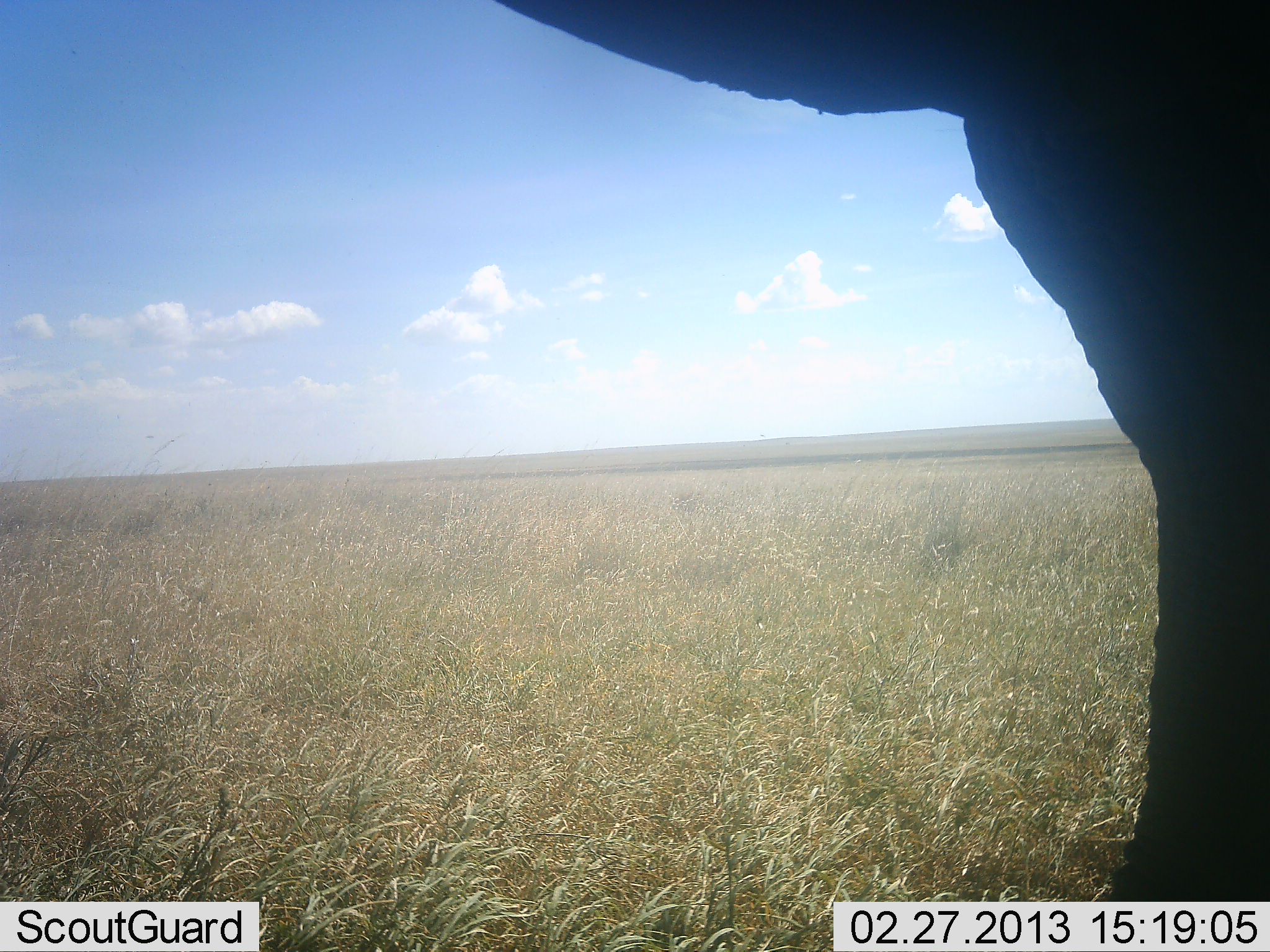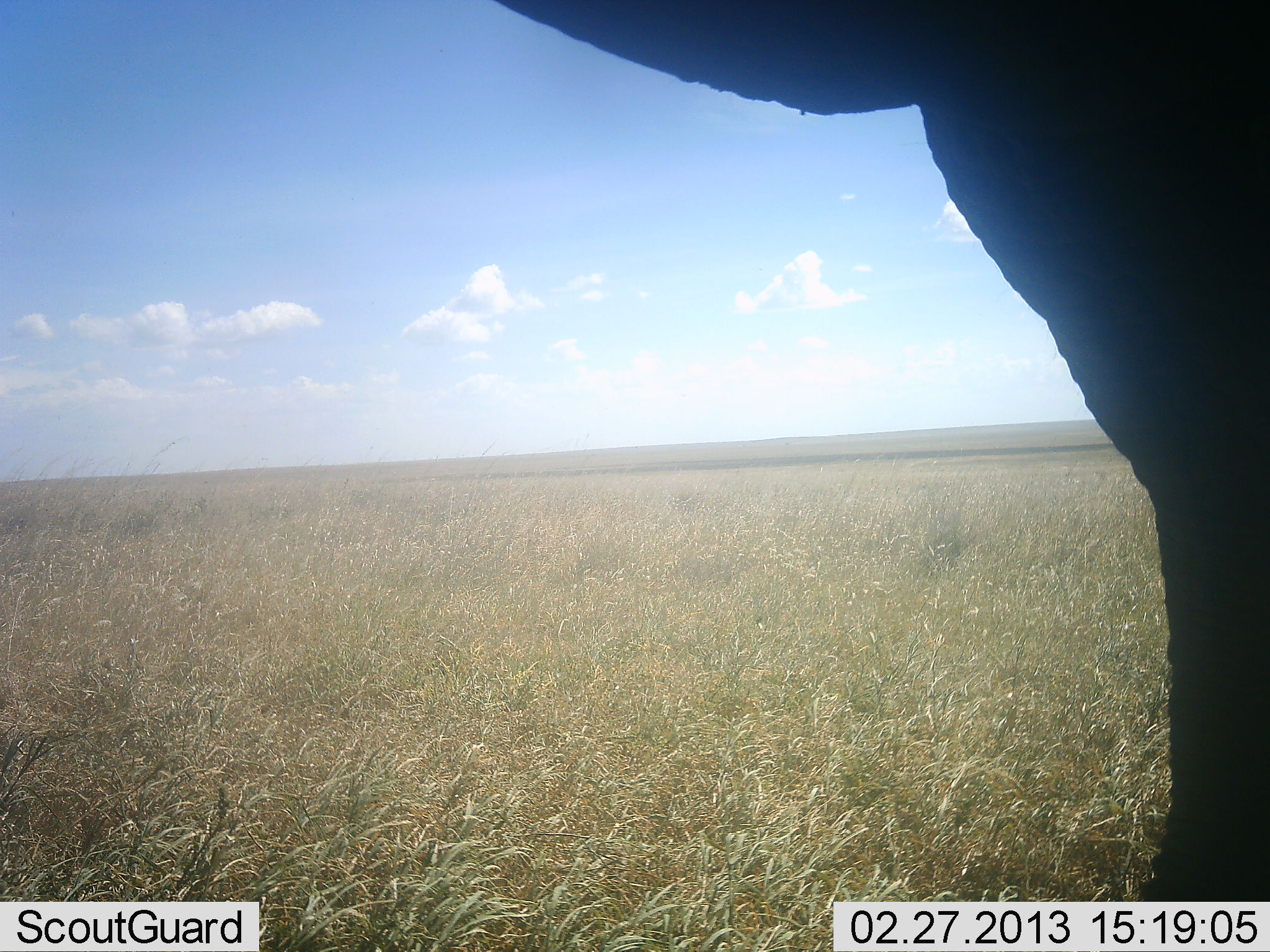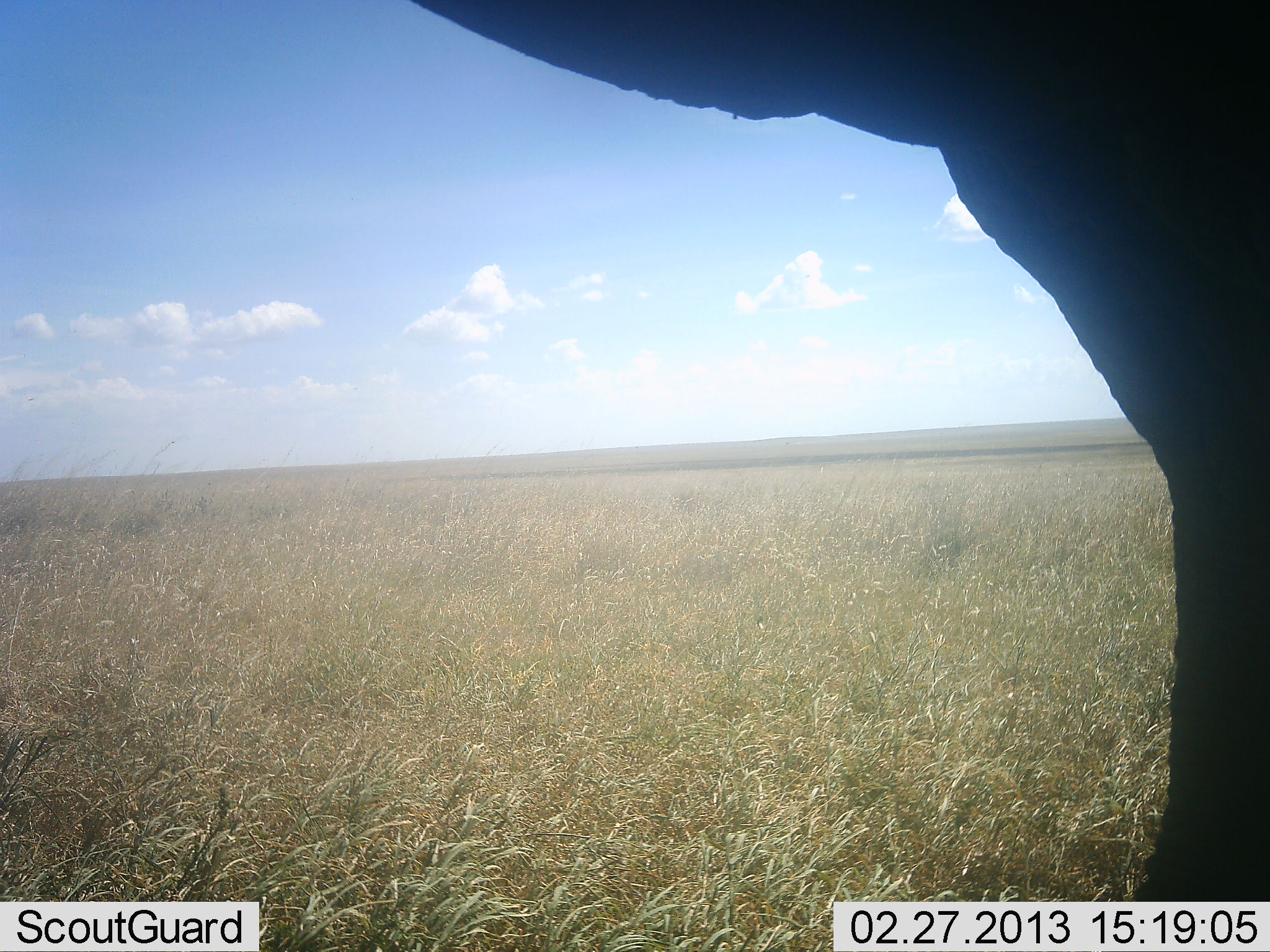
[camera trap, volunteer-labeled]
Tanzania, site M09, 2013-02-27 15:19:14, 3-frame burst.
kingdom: Animalia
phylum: Chordata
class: Mammalia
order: Proboscidea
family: Elephantidae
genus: Loxodonta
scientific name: Loxodonta africana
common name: african bush elephant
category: elephant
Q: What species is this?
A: Elephant (african bush elephant) (Loxodonta africana).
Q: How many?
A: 1.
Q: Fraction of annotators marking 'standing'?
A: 94%.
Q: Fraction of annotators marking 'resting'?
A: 3%.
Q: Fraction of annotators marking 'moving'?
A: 3%.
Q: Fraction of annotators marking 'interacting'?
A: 0%.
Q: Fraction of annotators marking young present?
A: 0%.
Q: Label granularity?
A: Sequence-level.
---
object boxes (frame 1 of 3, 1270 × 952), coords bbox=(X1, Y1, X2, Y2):
animal: bbox=(485, 1, 1270, 902)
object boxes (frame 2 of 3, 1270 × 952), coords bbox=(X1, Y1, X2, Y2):
animal: bbox=(485, 1, 1270, 902)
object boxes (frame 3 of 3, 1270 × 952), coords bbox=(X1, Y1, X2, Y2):
animal: bbox=(399, 0, 1270, 902)